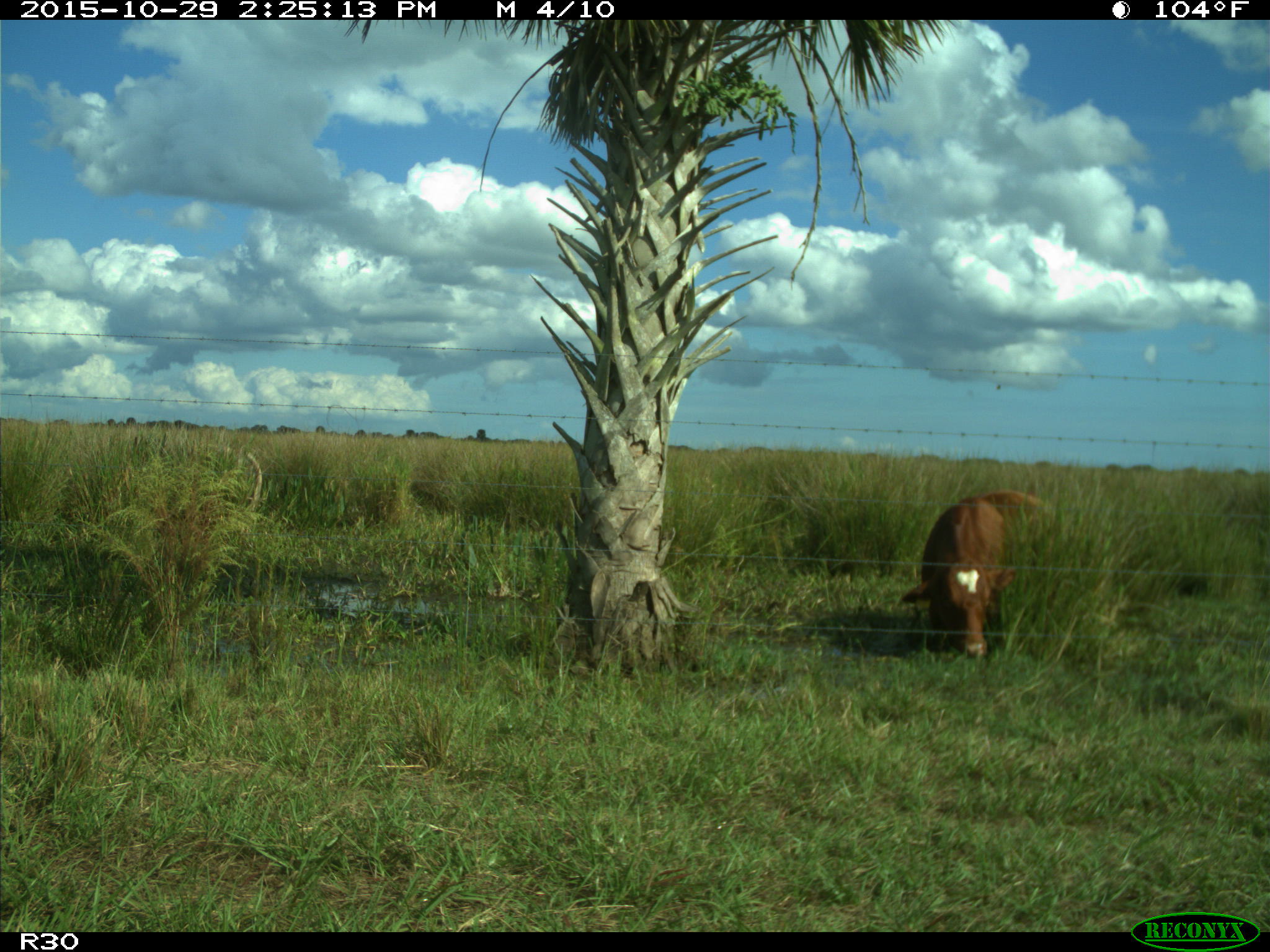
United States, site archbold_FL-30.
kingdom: Animalia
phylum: Chordata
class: Mammalia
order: Artiodactyla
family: Bovidae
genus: Bos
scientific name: Bos taurus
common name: domestic cow